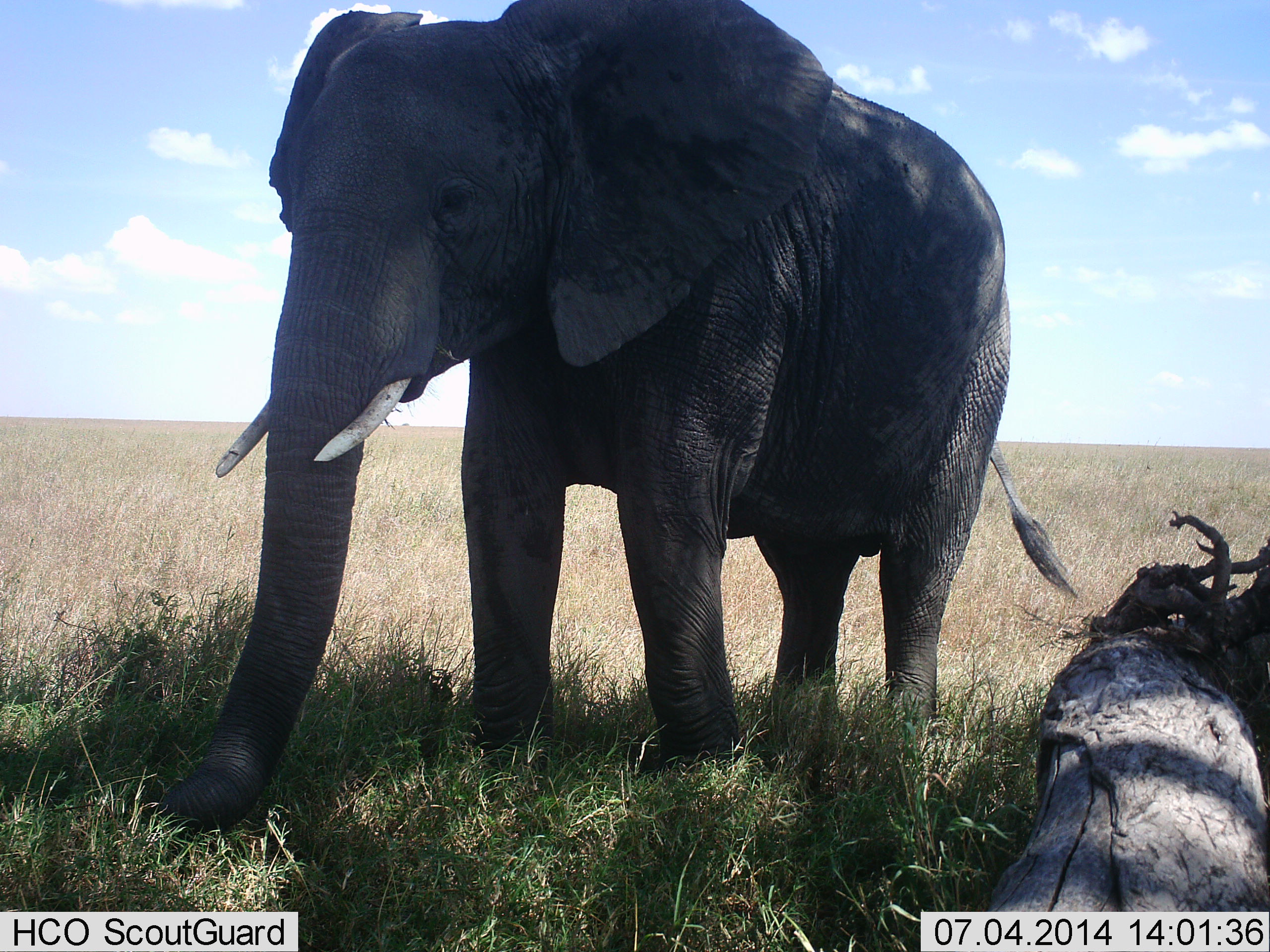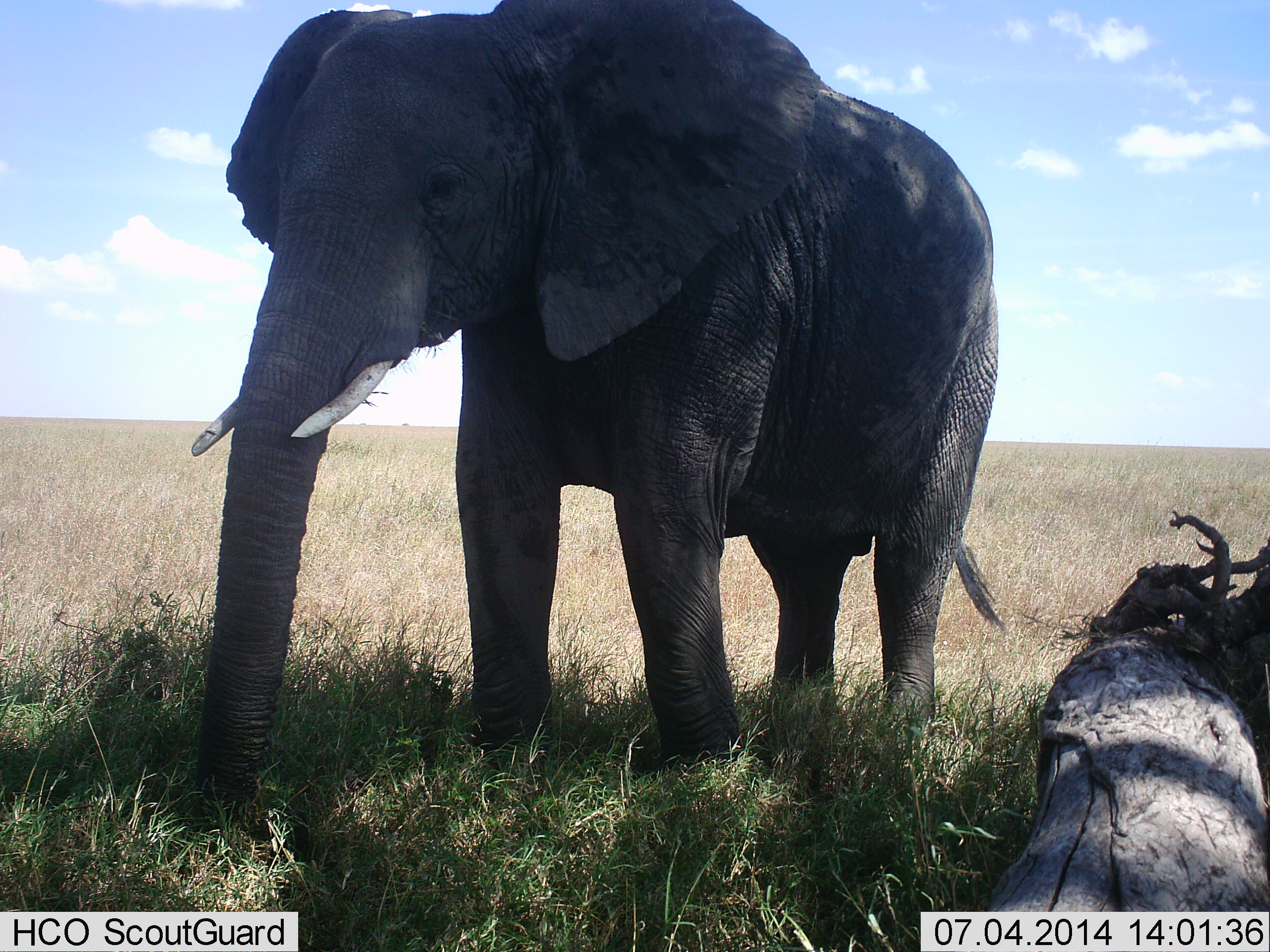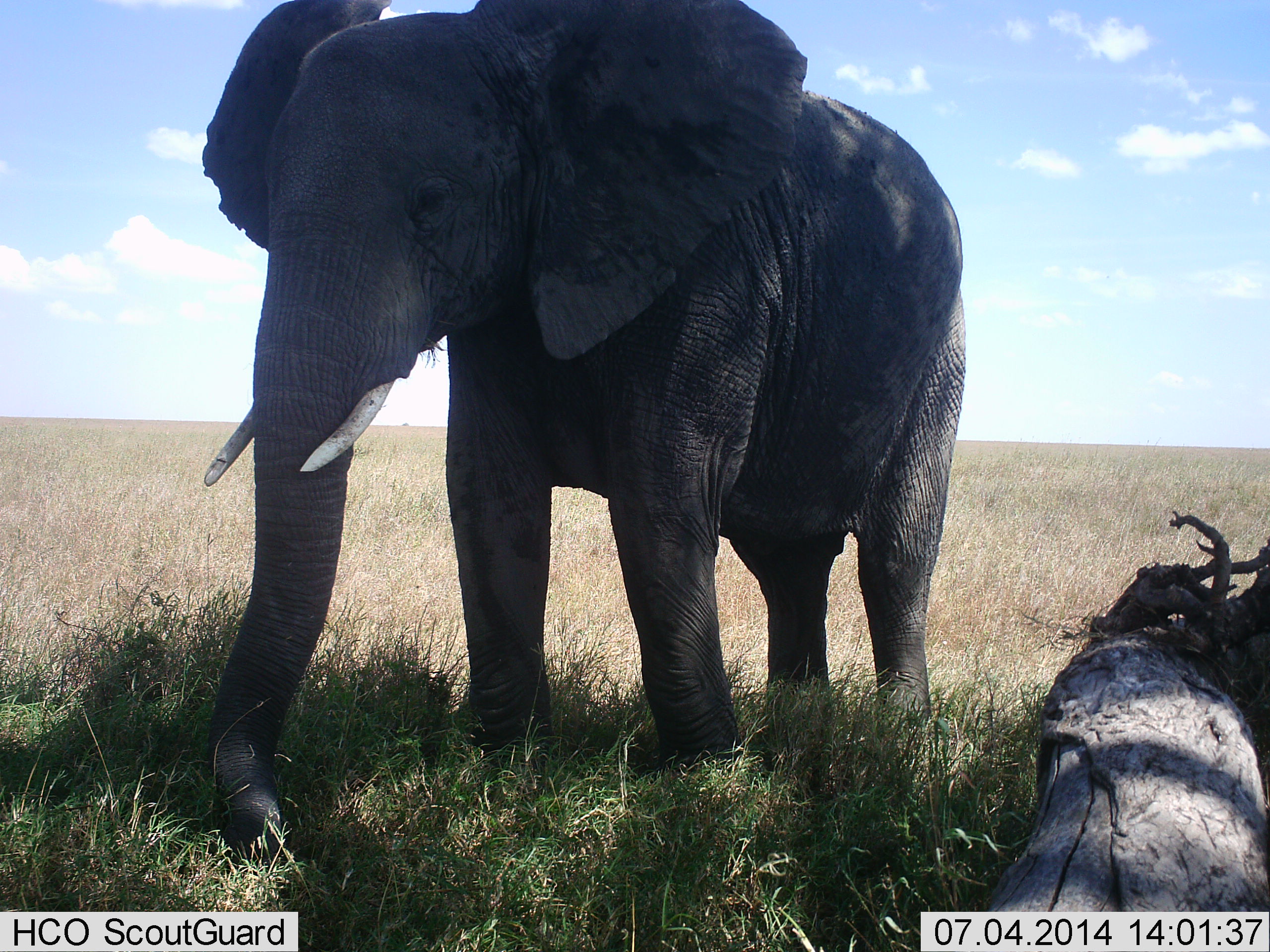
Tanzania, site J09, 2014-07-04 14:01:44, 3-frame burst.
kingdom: Animalia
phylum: Chordata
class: Mammalia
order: Proboscidea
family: Elephantidae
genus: Loxodonta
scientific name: Loxodonta africana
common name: african bush elephant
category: elephant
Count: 1.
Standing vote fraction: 90%.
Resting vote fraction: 0%.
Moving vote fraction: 0%.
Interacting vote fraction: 0%.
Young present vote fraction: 10%.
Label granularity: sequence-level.